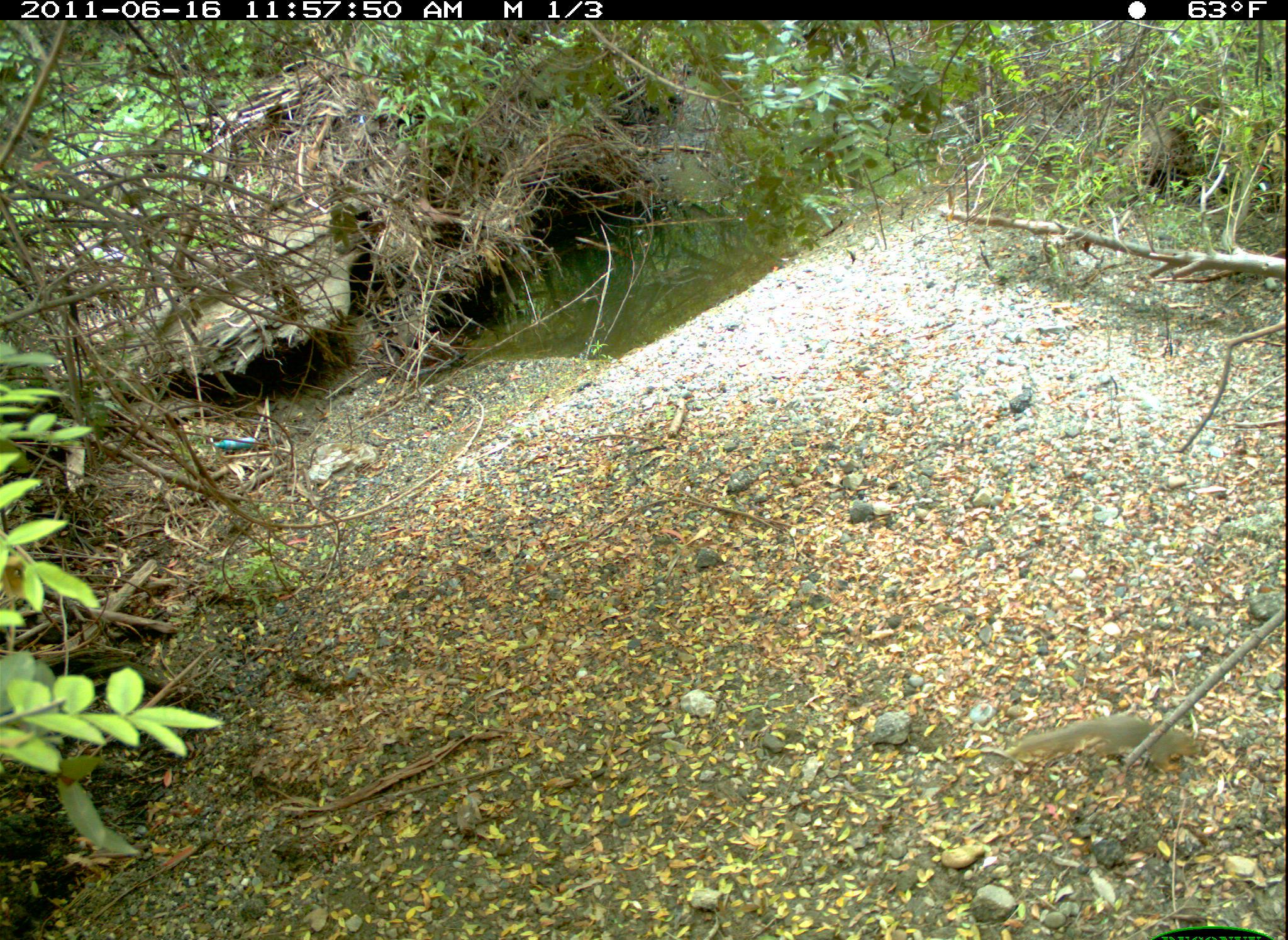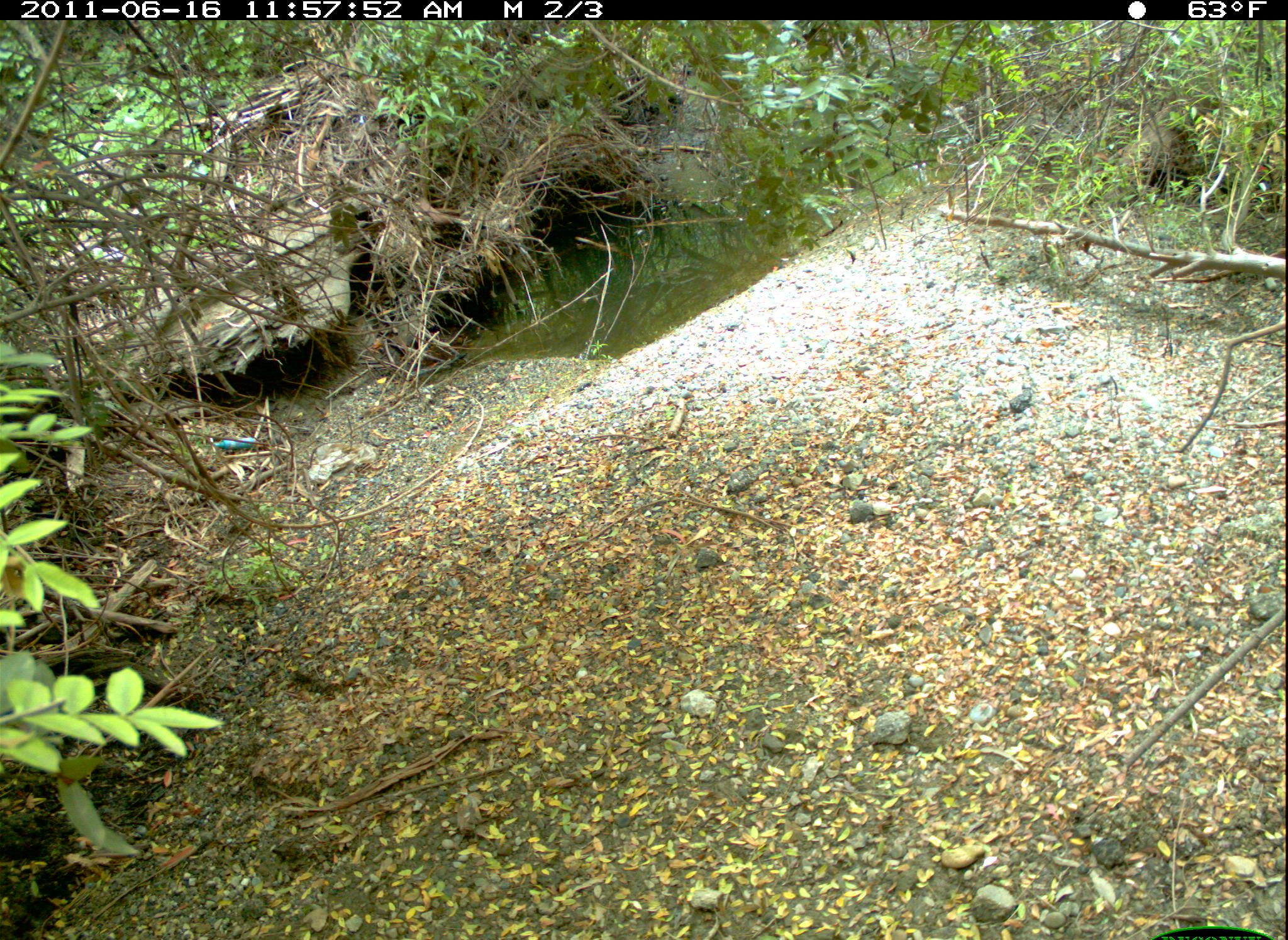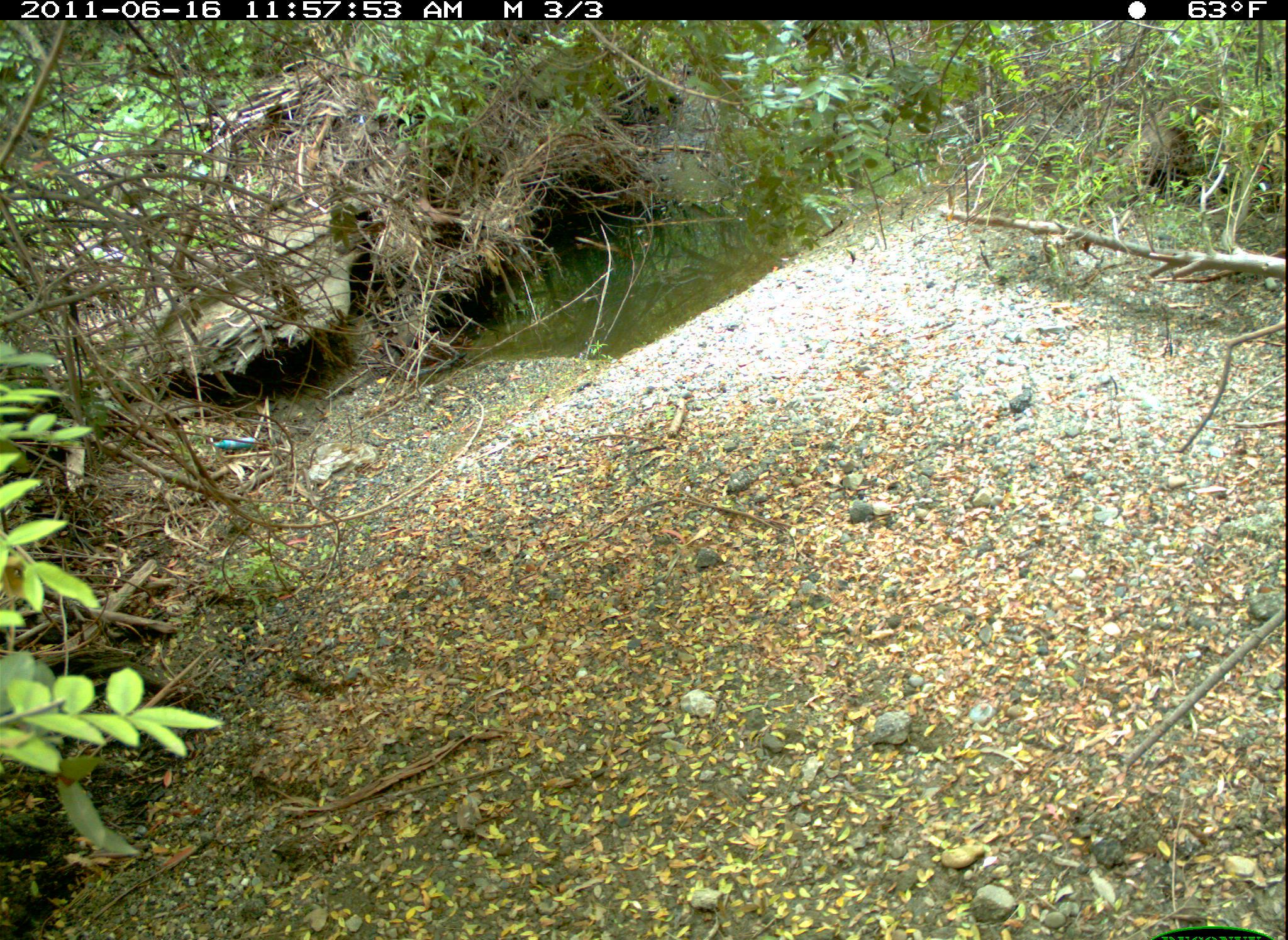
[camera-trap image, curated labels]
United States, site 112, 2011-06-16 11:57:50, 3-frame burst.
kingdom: Animalia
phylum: Chordata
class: Mammalia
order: Rodentia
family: Sciuridae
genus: Sciurus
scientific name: Sciurus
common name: squirrel